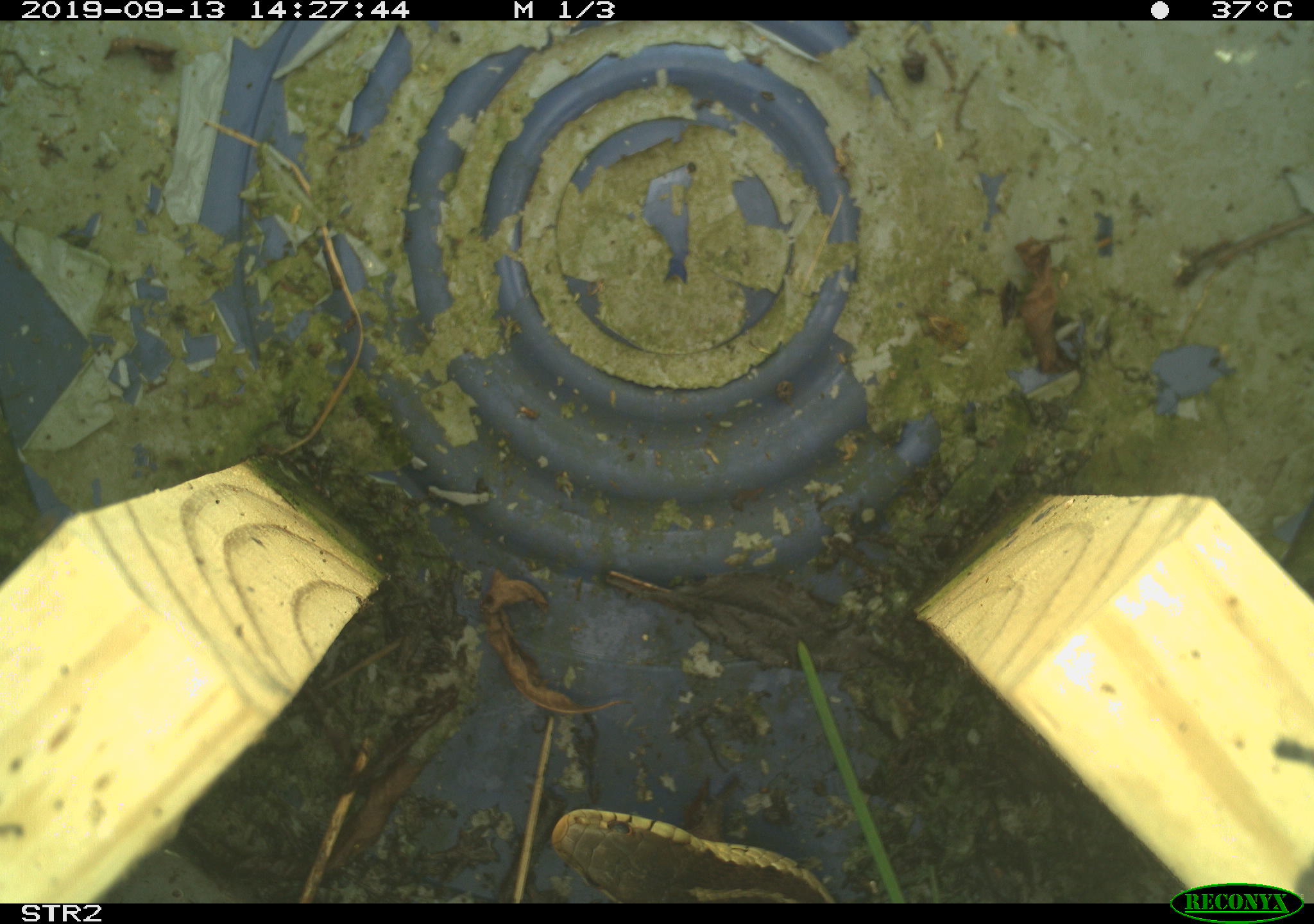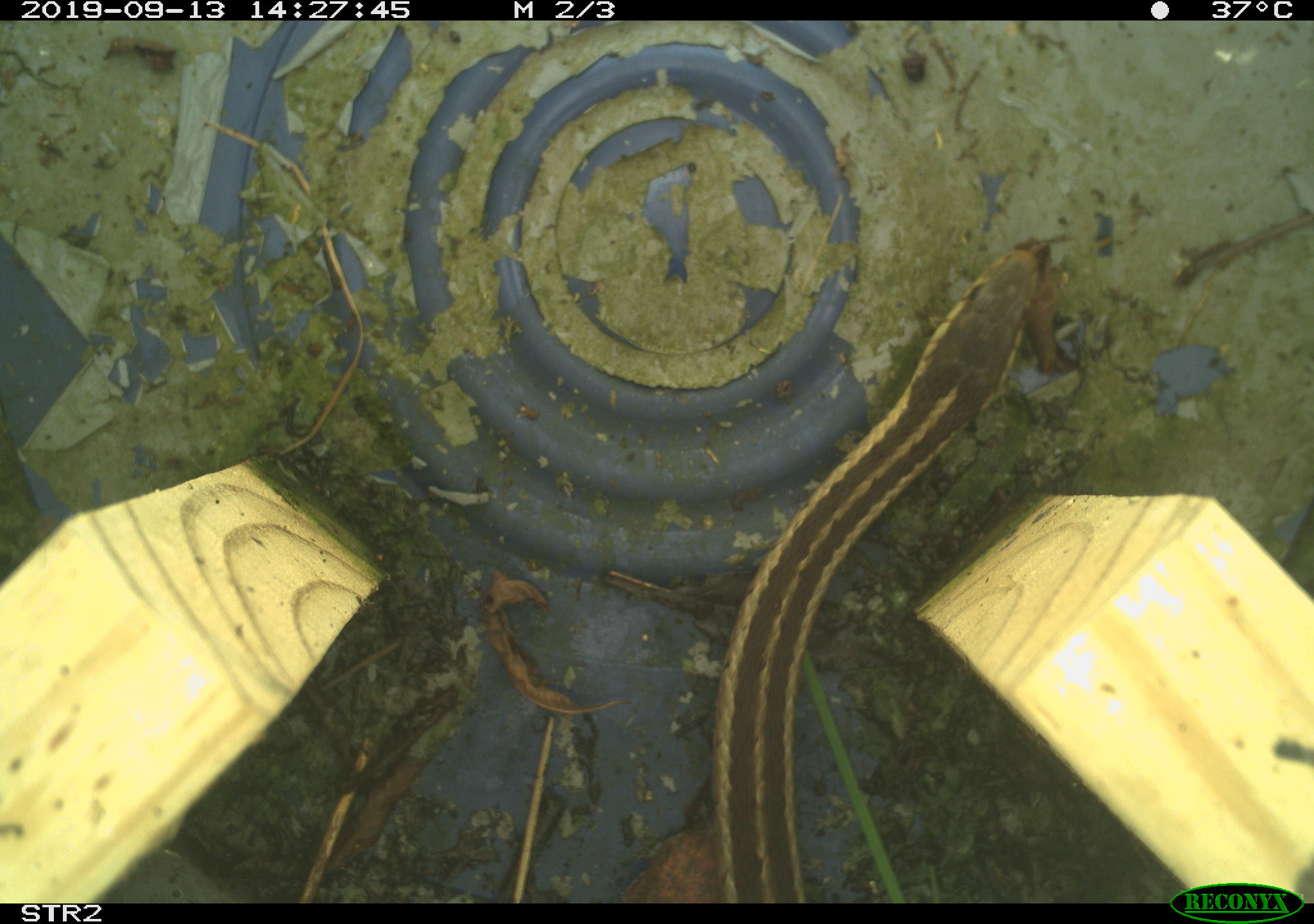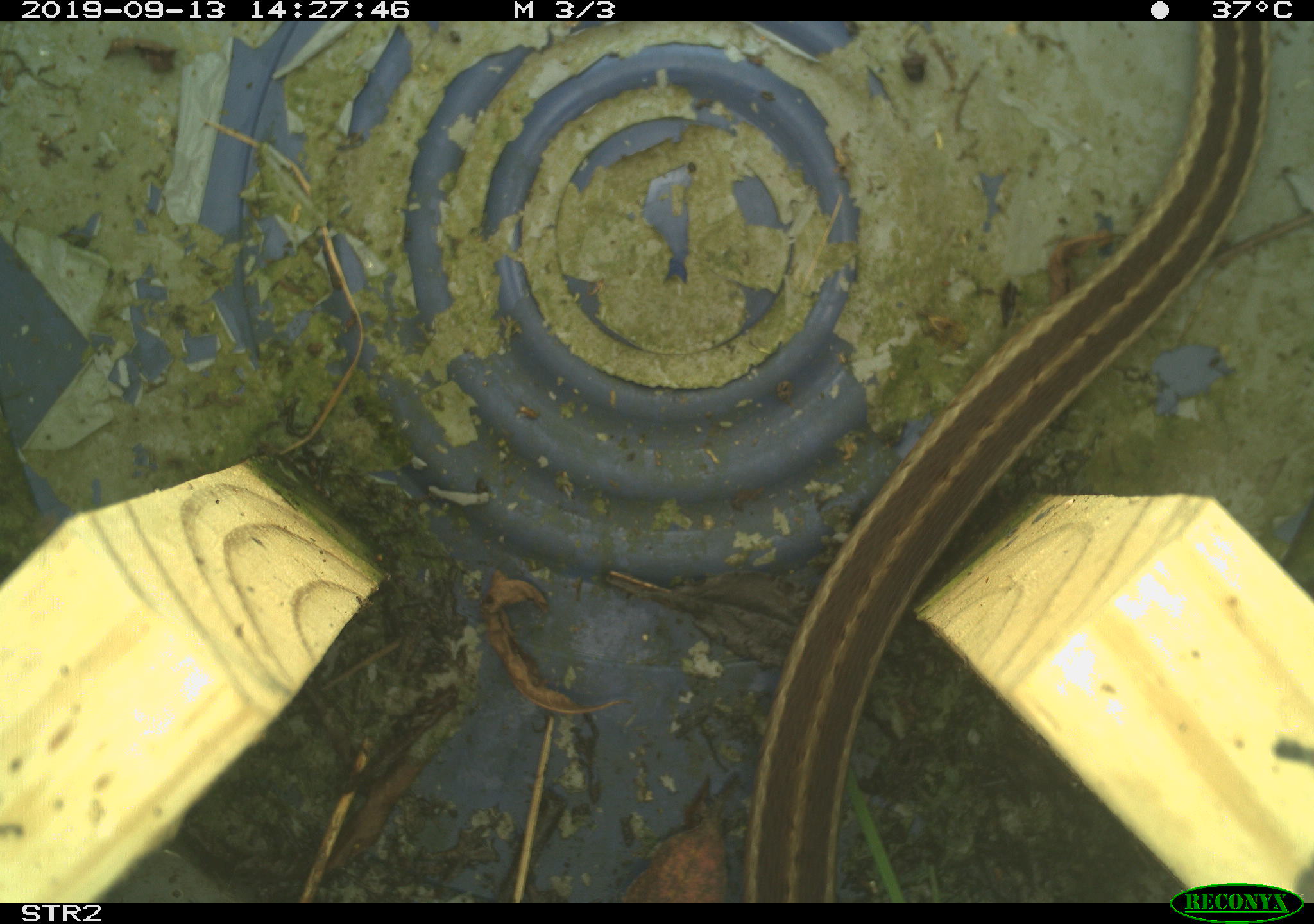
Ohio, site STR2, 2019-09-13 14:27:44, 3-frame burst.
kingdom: Animalia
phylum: Chordata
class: Reptilia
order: Squamata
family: Colubridae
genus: Thamnophis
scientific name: Thamnophis sirtalis sirtalis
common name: eastern gartersnake